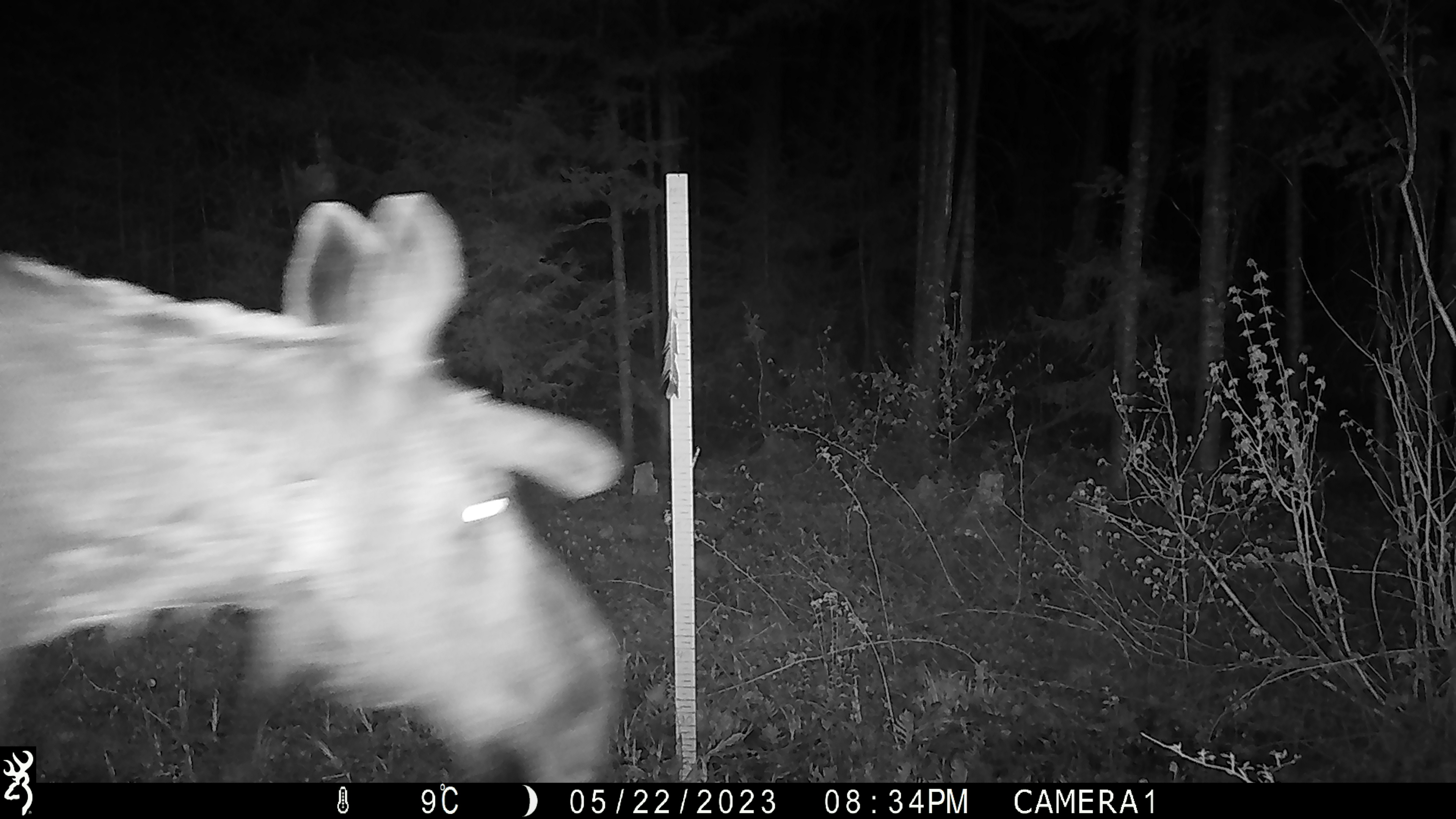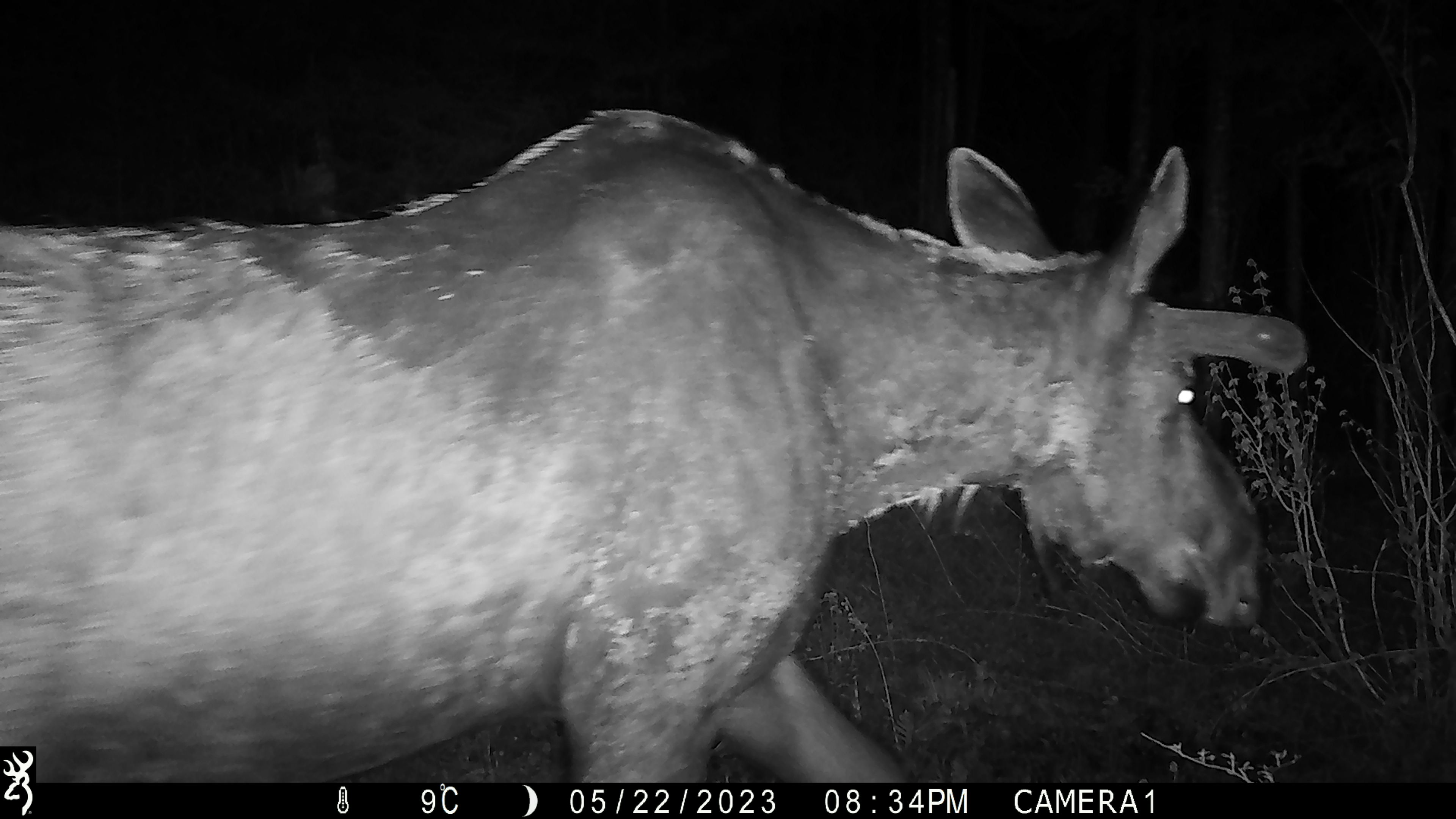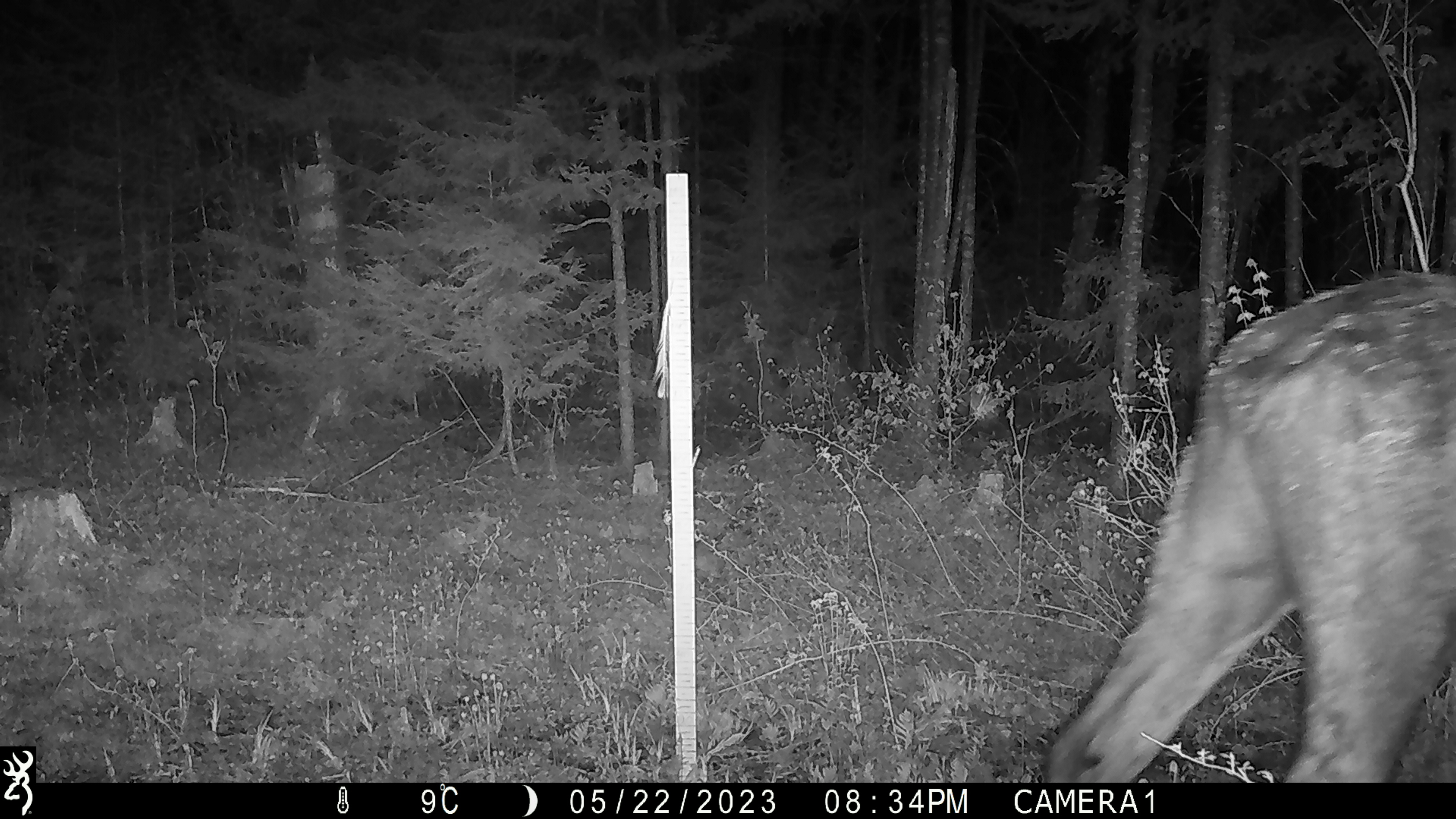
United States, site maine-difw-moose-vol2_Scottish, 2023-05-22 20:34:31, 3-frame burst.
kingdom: Animalia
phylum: Chordata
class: Mammalia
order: Artiodactyla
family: Cervidae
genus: Alces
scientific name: Alces alces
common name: moose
Moose (Alces alces).